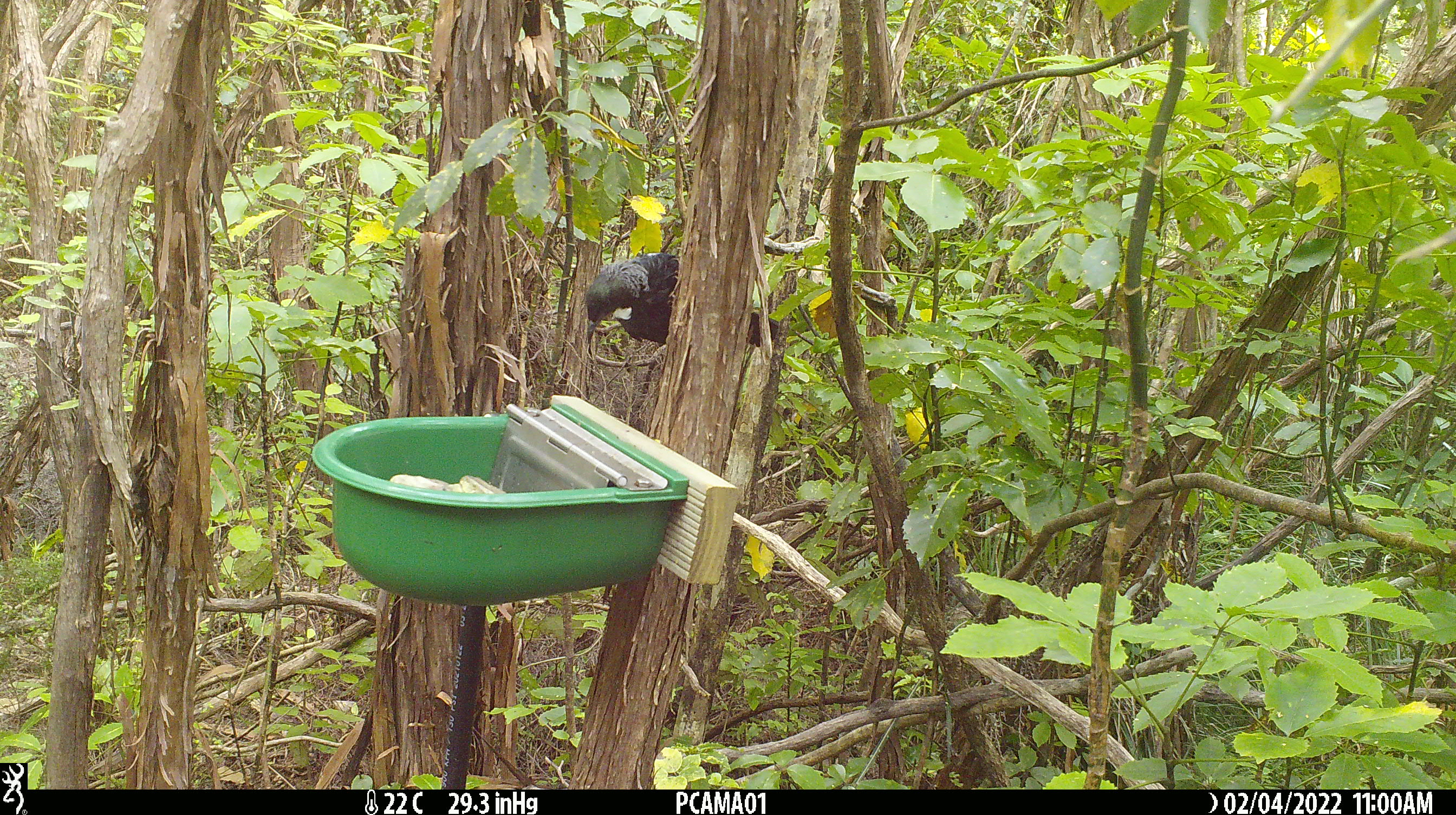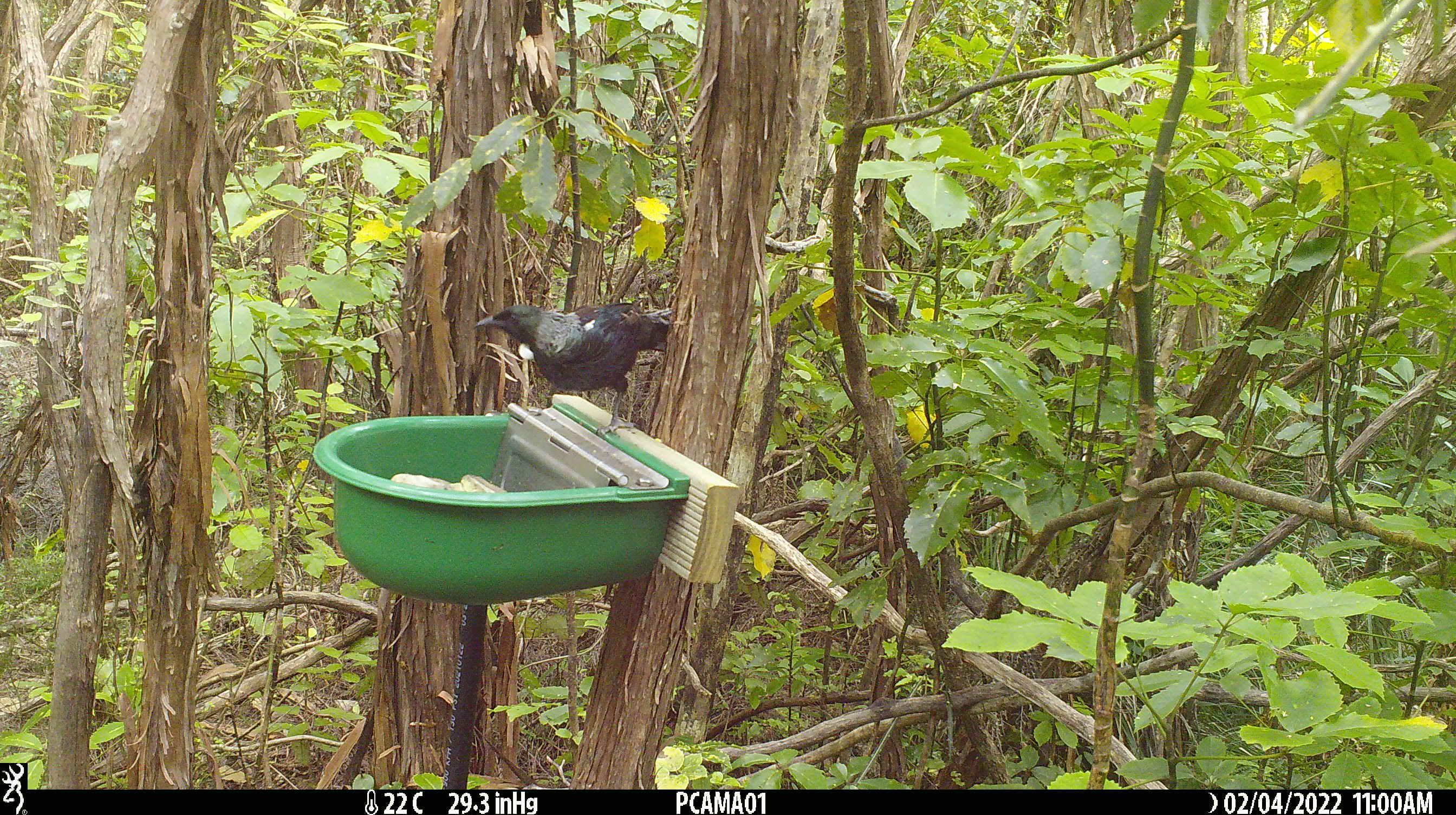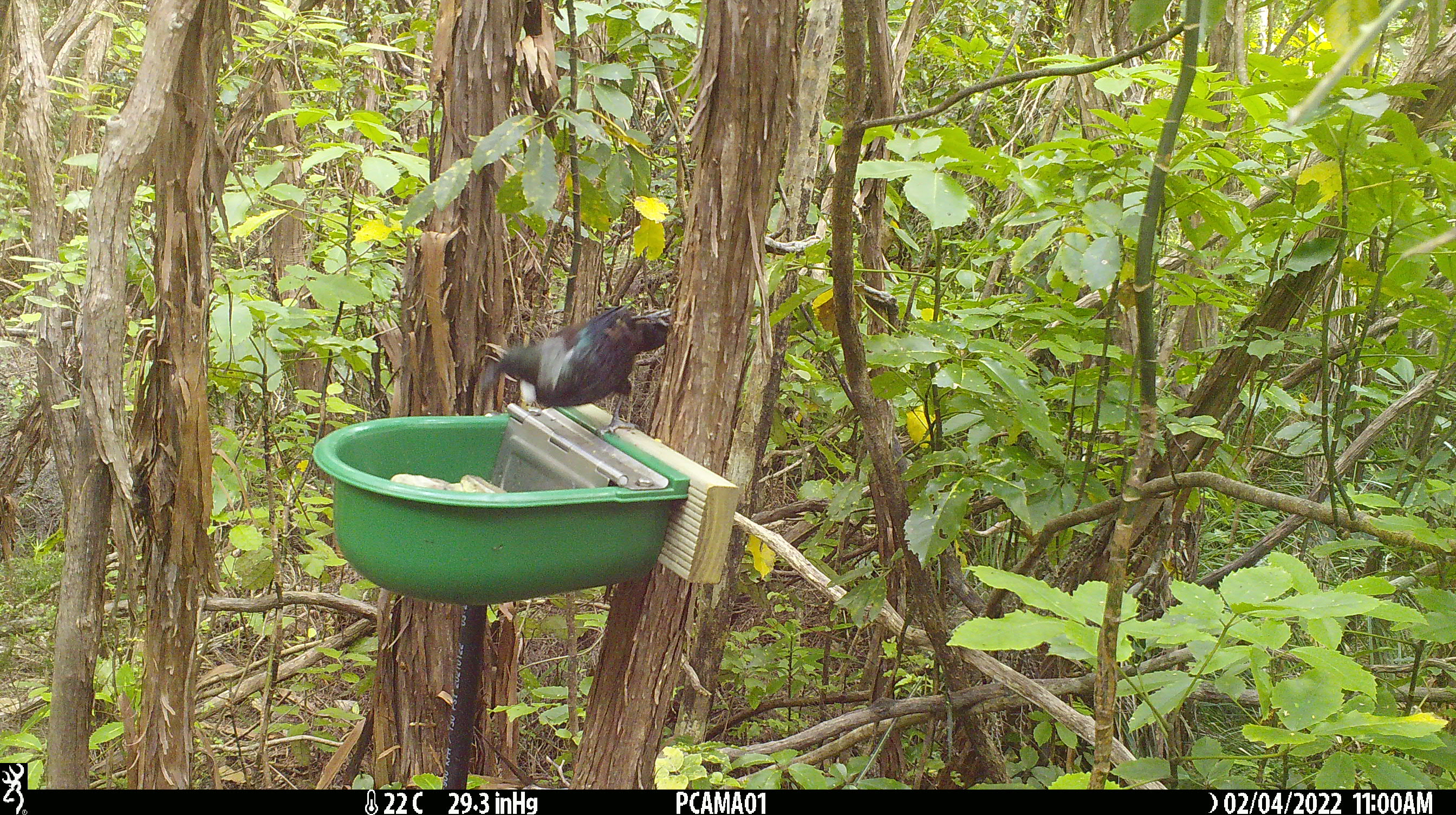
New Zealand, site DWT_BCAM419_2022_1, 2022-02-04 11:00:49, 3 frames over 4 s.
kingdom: Animalia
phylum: Chordata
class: Aves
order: Passeriformes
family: Meliphagidae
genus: Prosthemadera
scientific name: Prosthemadera novaeseelandiae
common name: tui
Tui (Prosthemadera novaeseelandiae).